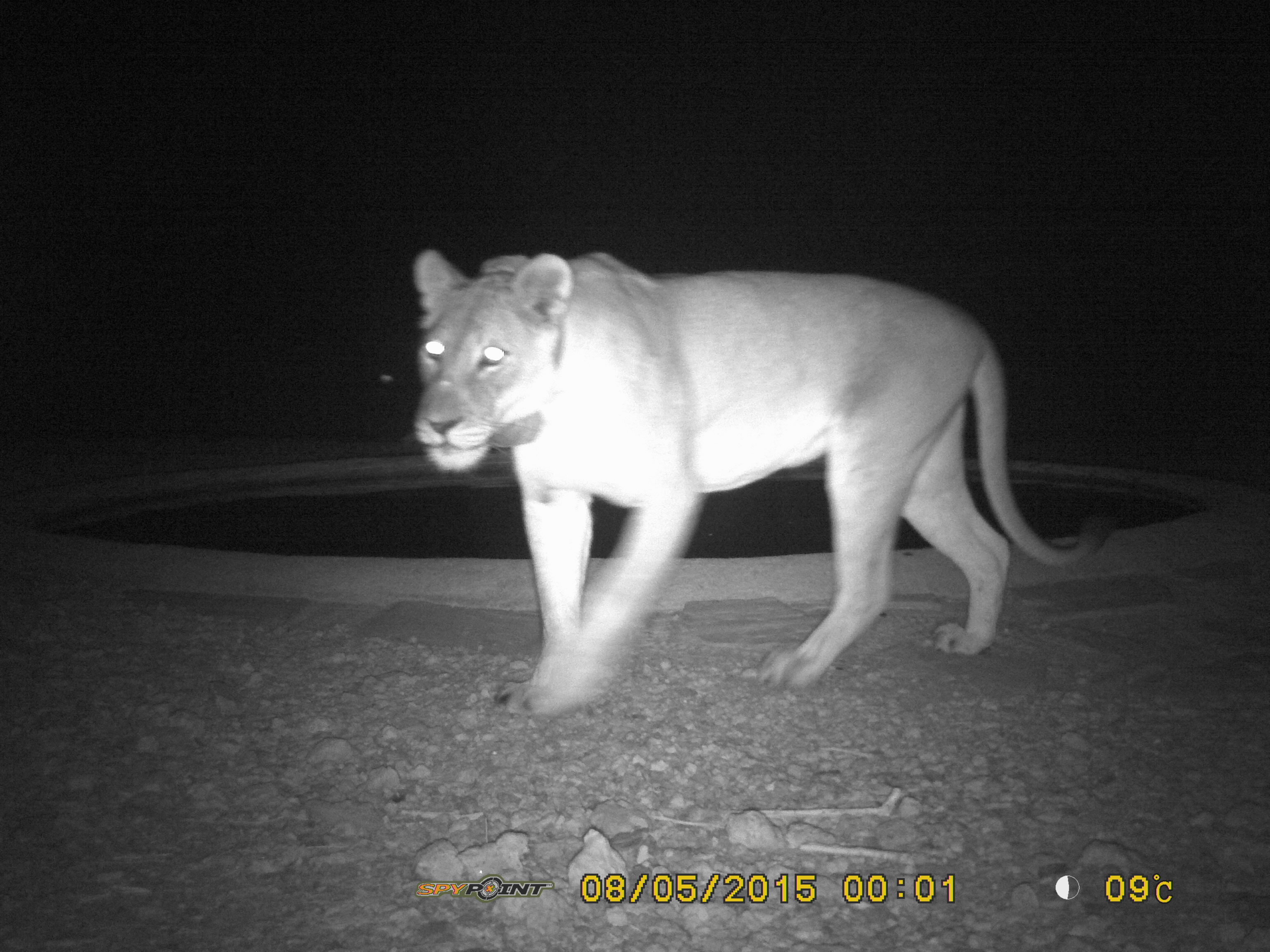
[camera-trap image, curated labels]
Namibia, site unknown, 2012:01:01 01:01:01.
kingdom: Animalia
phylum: Chordata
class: Mammalia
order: Carnivora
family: Felidae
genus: Panthera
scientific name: Panthera leo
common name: lion